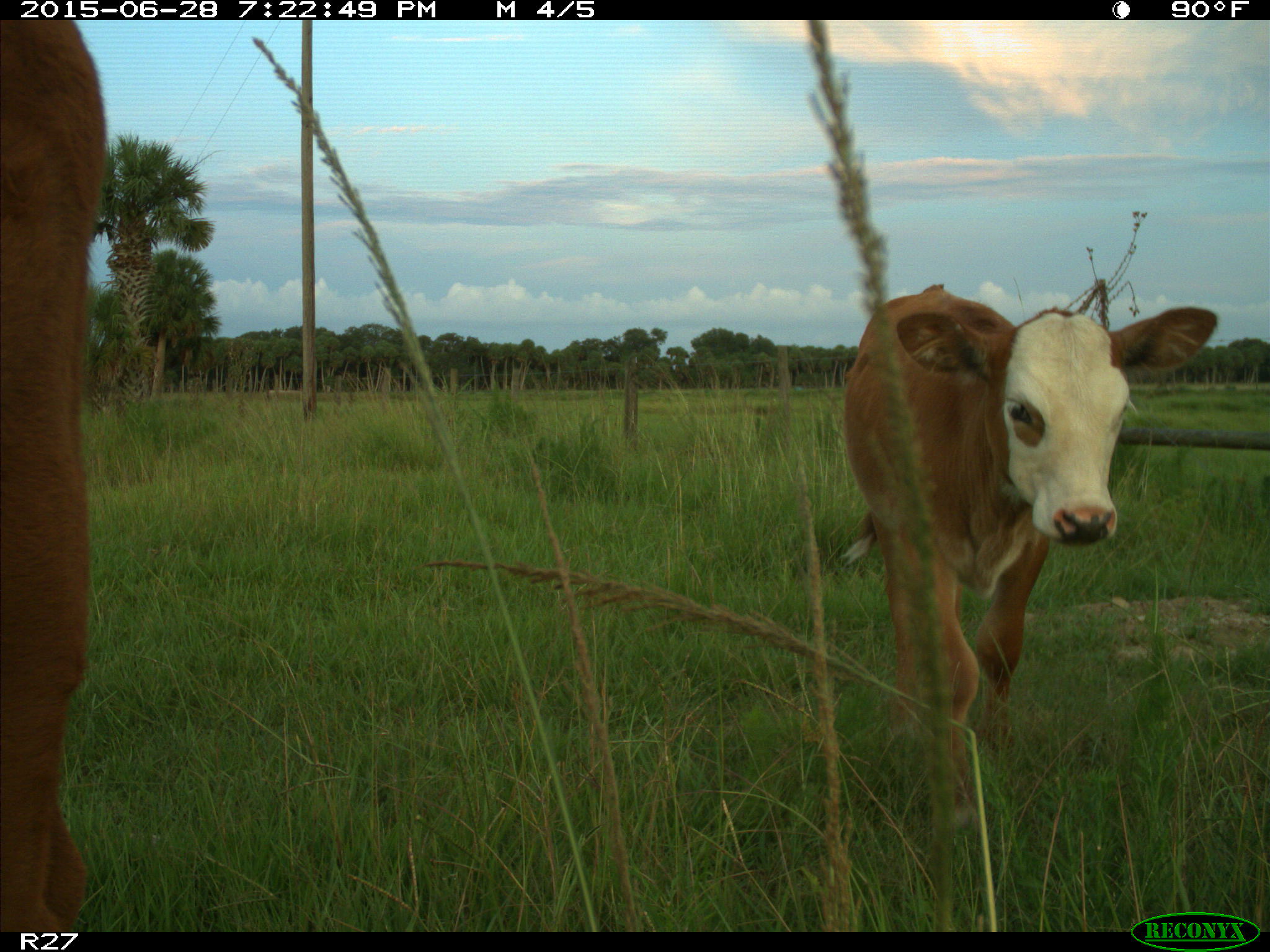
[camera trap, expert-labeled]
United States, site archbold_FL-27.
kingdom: Animalia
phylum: Chordata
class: Mammalia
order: Artiodactyla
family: Bovidae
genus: Bos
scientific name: Bos taurus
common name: domestic cow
Bos taurus (domestic cow).